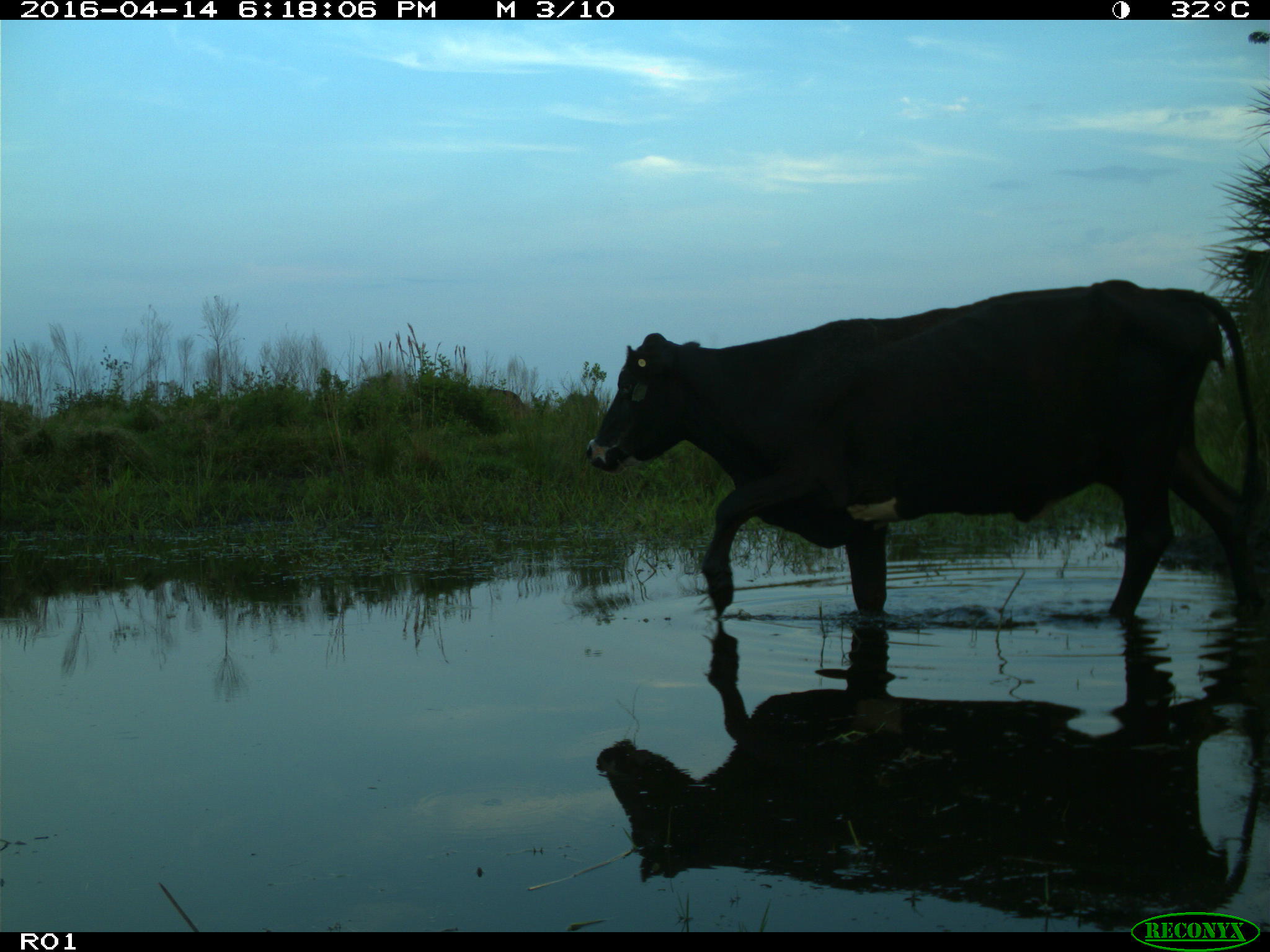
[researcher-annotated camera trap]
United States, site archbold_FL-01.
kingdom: Animalia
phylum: Chordata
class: Mammalia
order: Artiodactyla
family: Bovidae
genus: Bos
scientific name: Bos taurus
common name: domestic cow